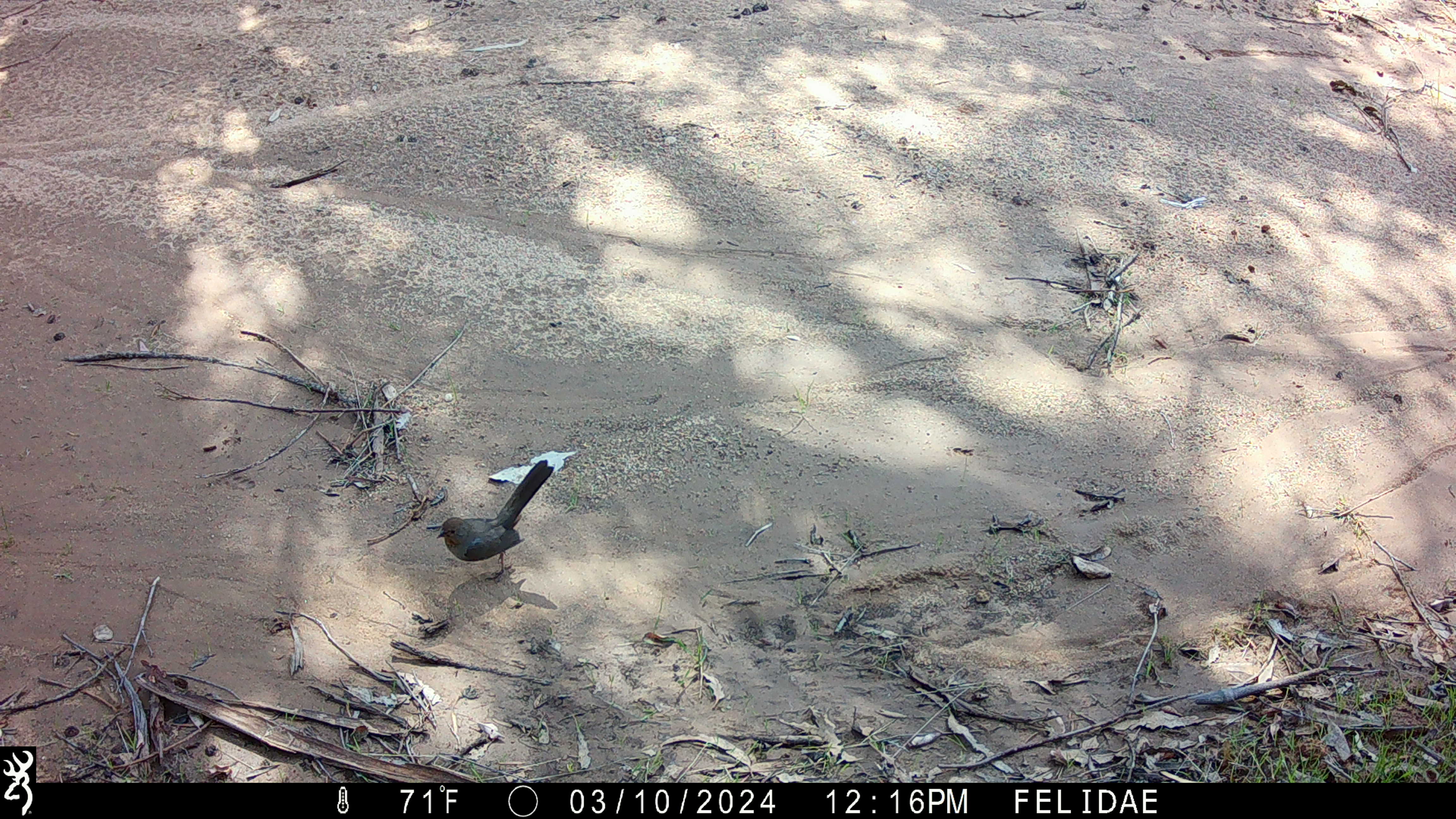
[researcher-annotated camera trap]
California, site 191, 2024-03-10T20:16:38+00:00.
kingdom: Animalia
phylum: Chordata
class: Aves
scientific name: Aves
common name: bird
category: unknown bird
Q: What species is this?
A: Unknown bird (bird) (Aves).